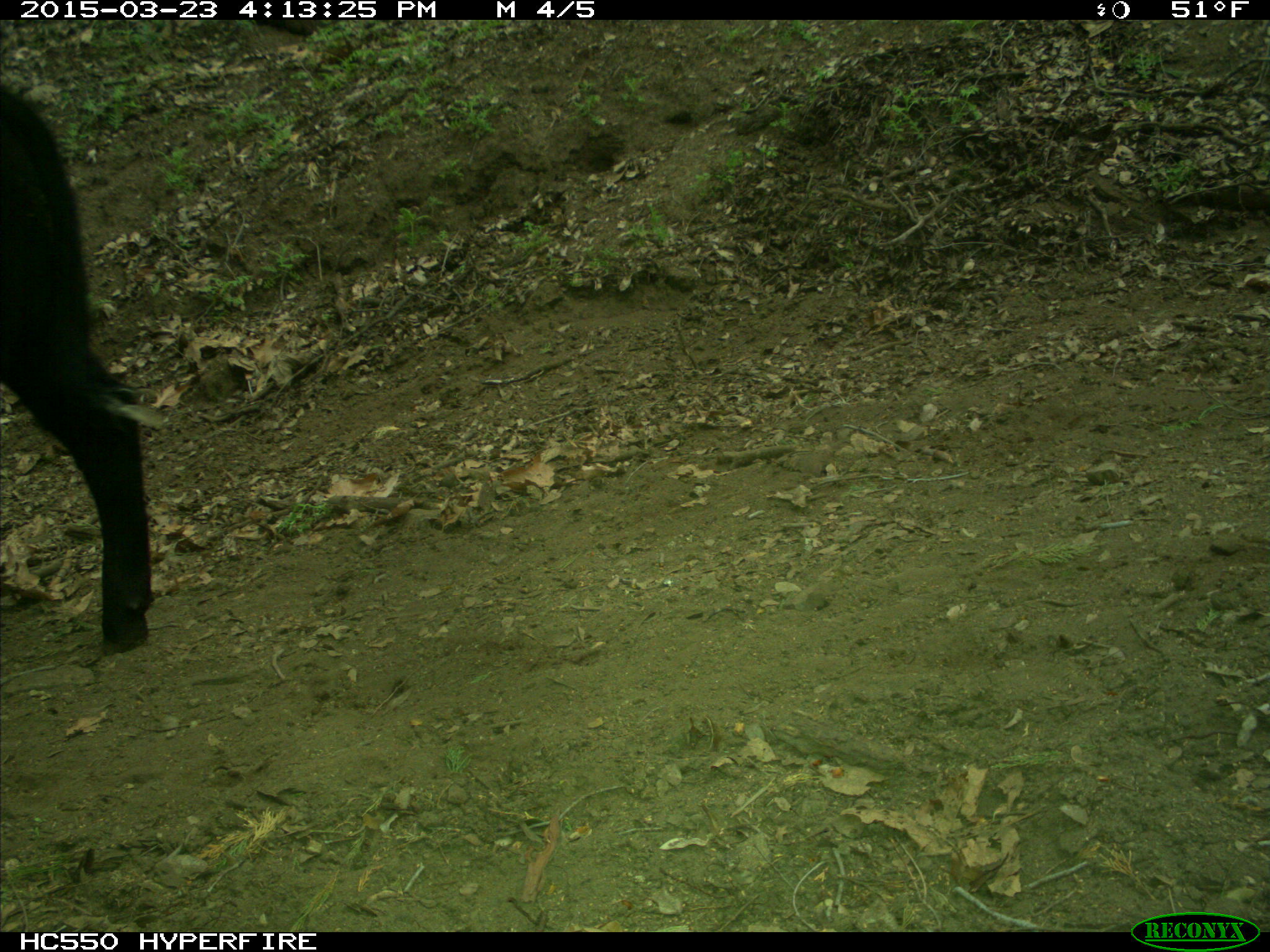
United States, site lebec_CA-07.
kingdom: Animalia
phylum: Chordata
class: Mammalia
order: Artiodactyla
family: Bovidae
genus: Bos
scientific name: Bos taurus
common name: domestic cow